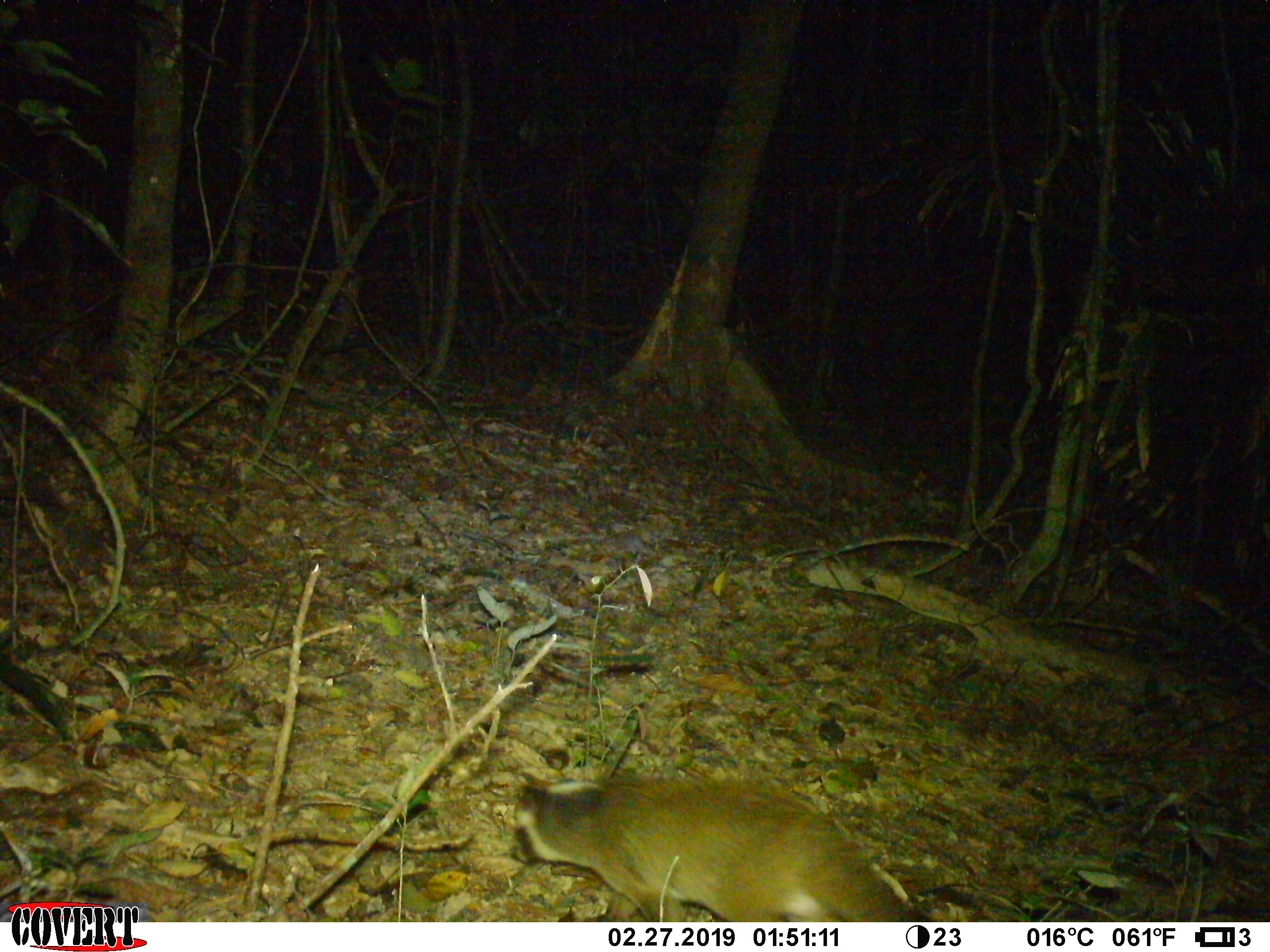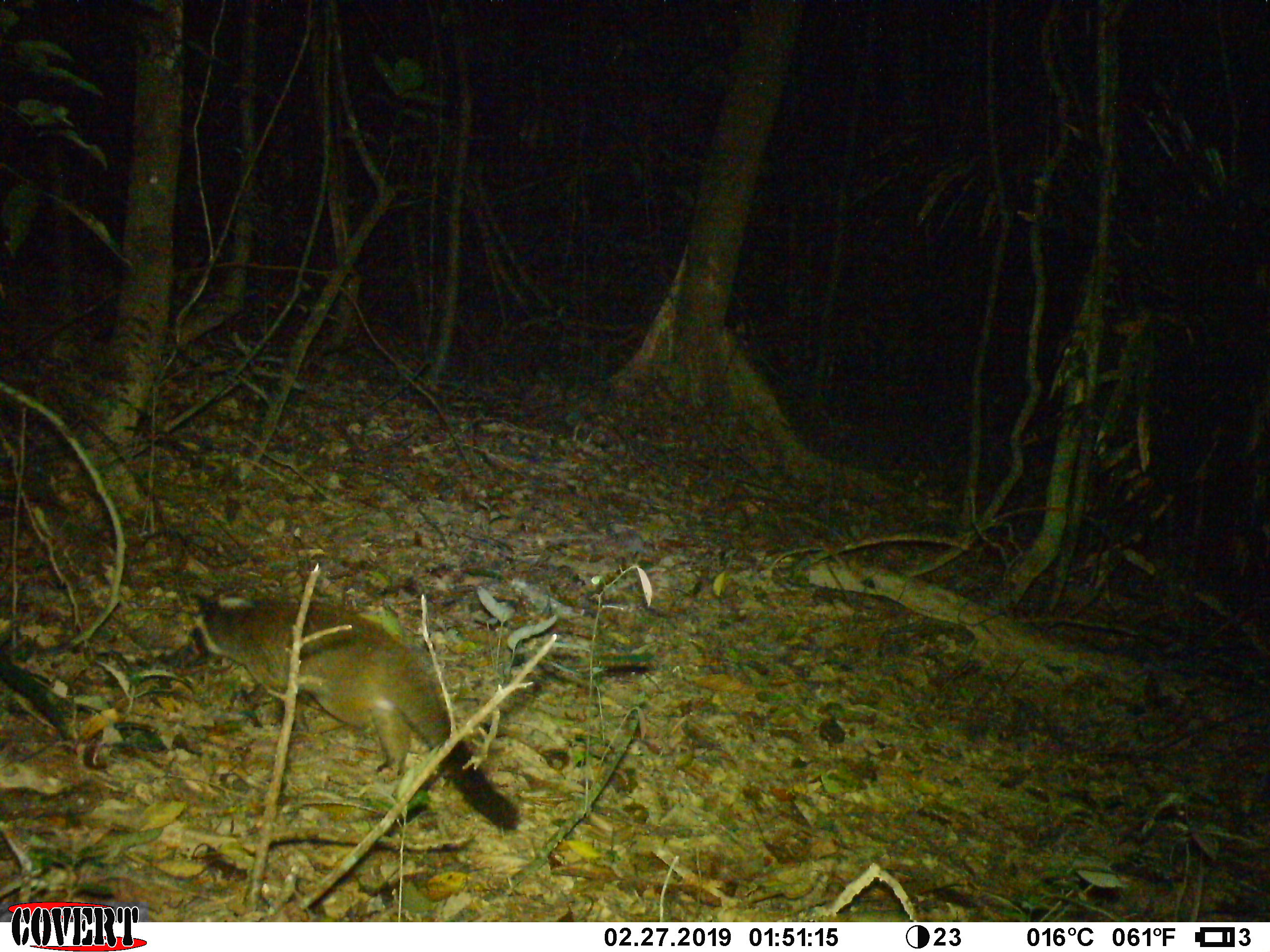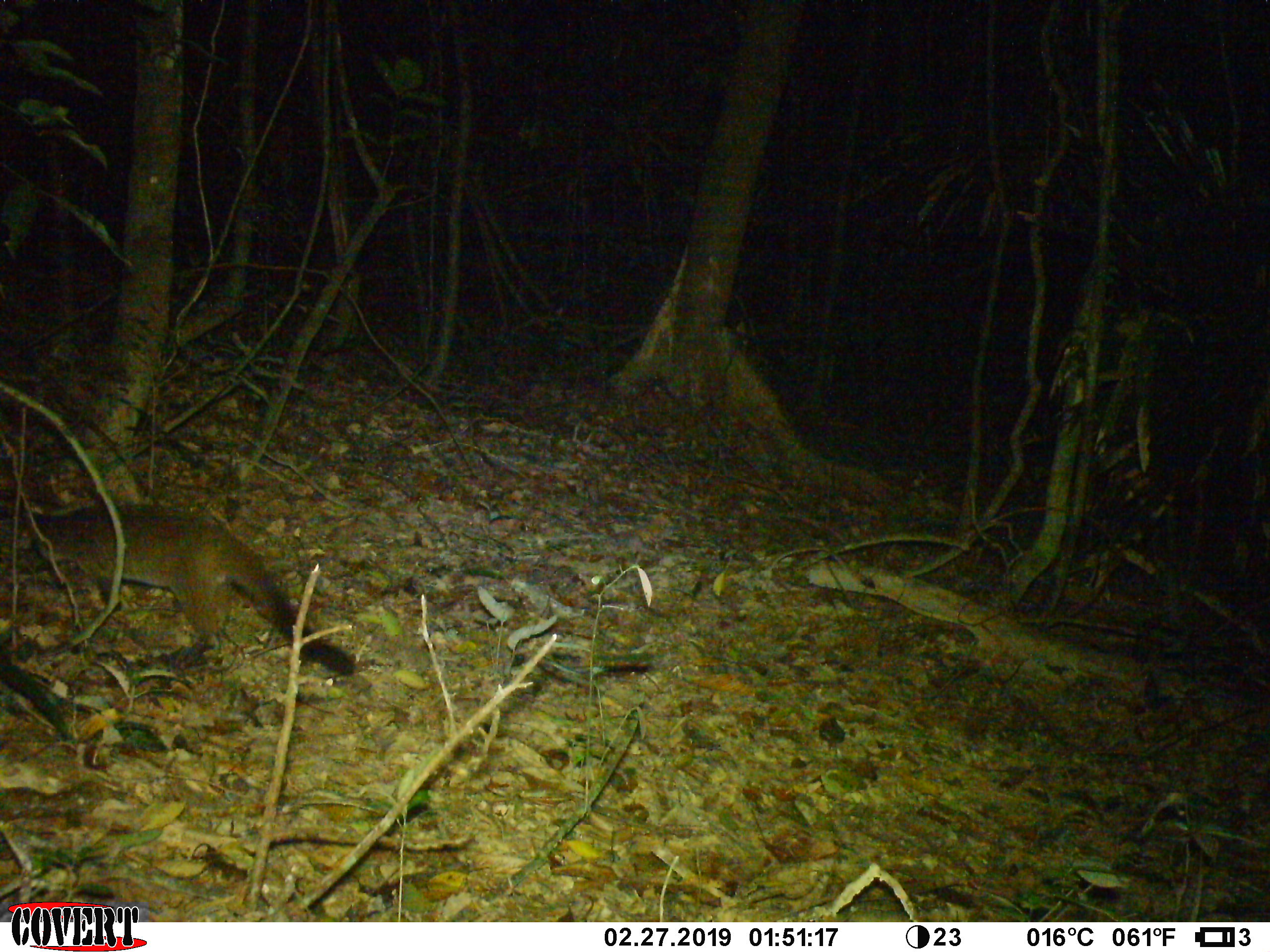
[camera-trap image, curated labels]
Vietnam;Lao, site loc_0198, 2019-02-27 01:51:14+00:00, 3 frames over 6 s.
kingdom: Animalia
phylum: Chordata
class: Mammalia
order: Carnivora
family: Viverridae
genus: Paguma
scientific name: Paguma larvata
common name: masked palm civet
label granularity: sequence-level